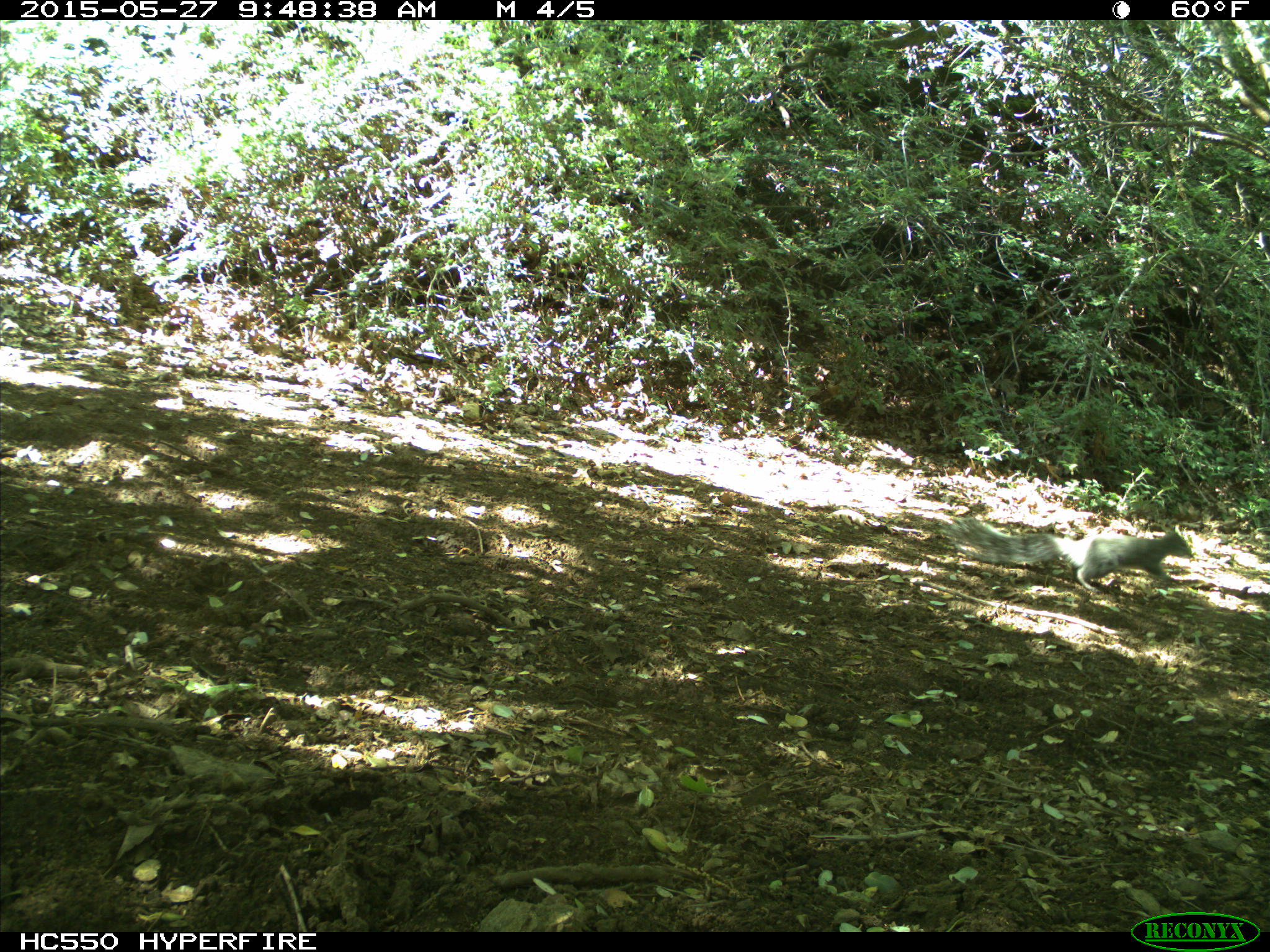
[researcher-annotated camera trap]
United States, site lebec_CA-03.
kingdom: Animalia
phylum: Chordata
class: Mammalia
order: Rodentia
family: Sciuridae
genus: Sciurus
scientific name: Sciurus carolinensis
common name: eastern gray squirrel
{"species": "Sciurus carolinensis (eastern gray squirrel)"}